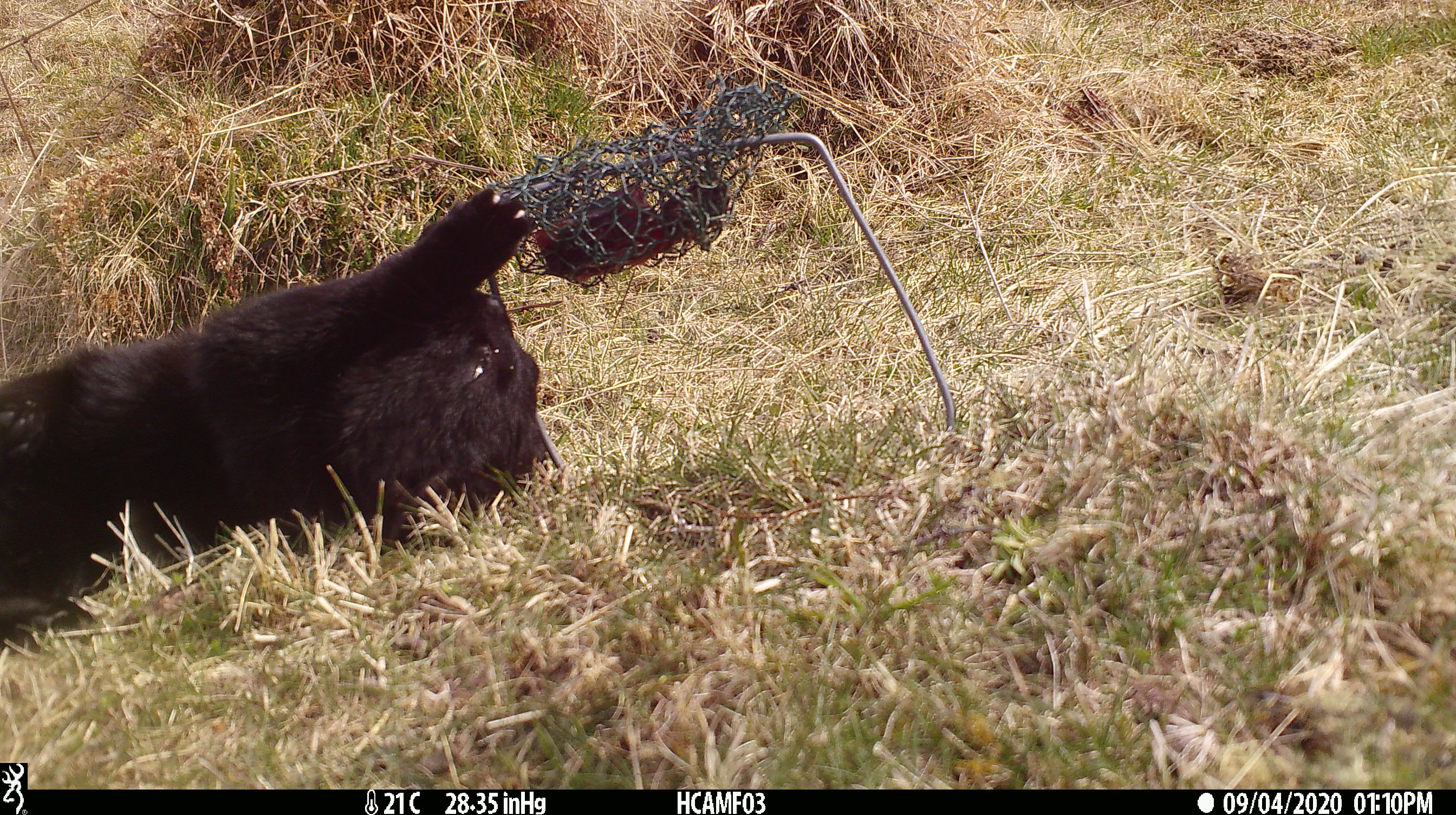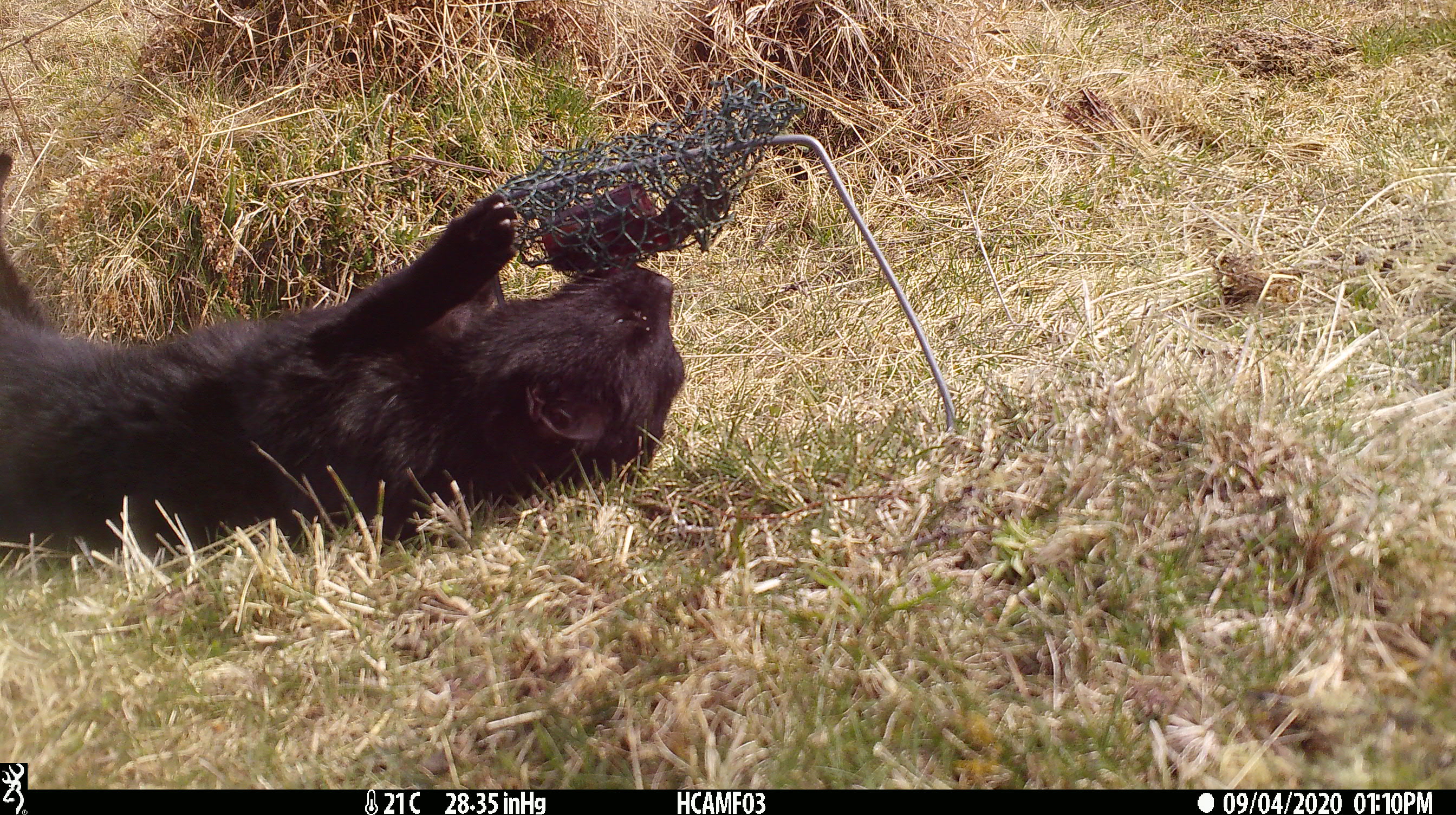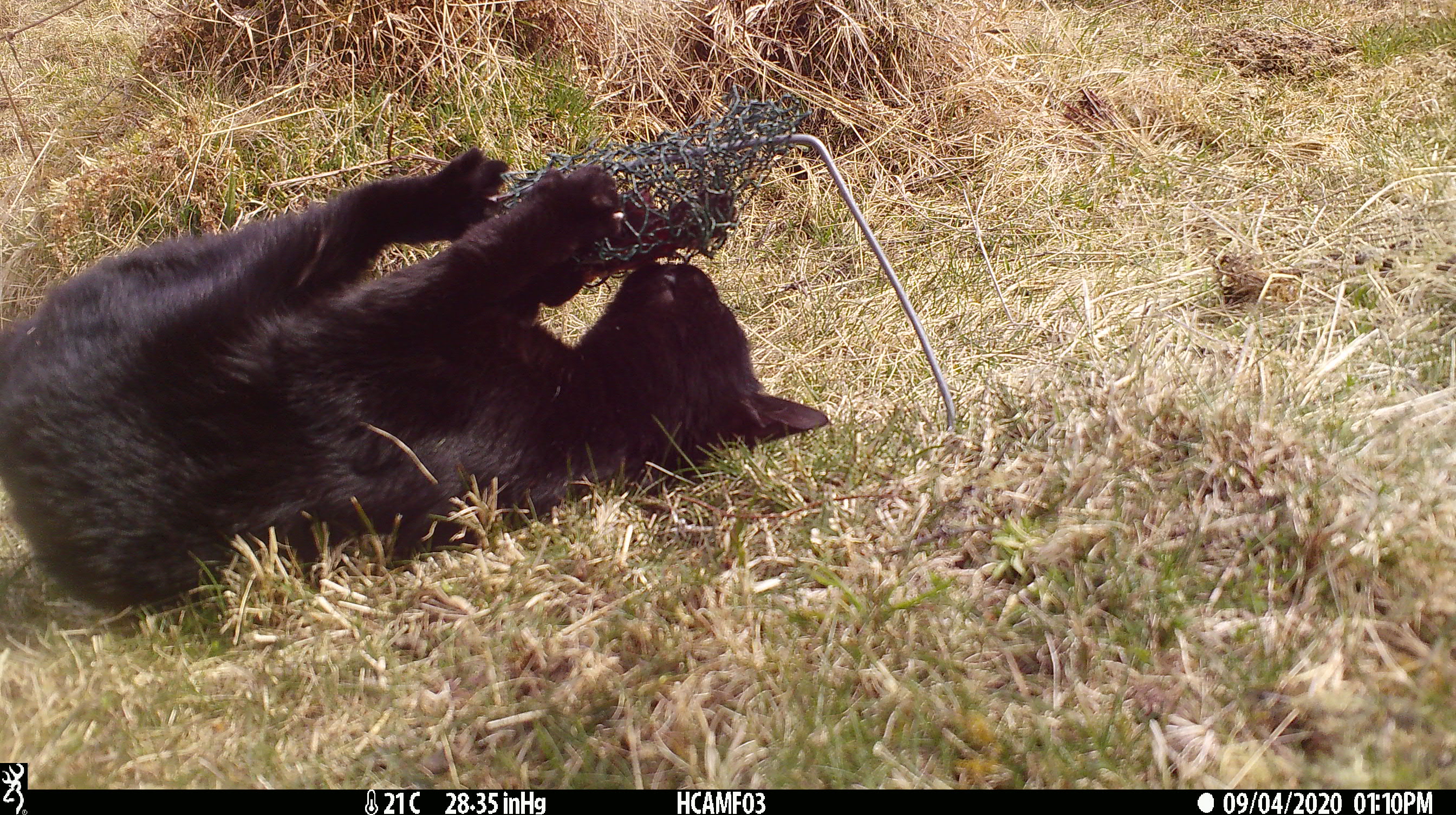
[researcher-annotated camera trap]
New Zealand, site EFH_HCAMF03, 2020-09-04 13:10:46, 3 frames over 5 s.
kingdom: Animalia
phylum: Chordata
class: Mammalia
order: Carnivora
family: Felidae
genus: Felis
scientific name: Felis catus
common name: domestic cat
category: cat